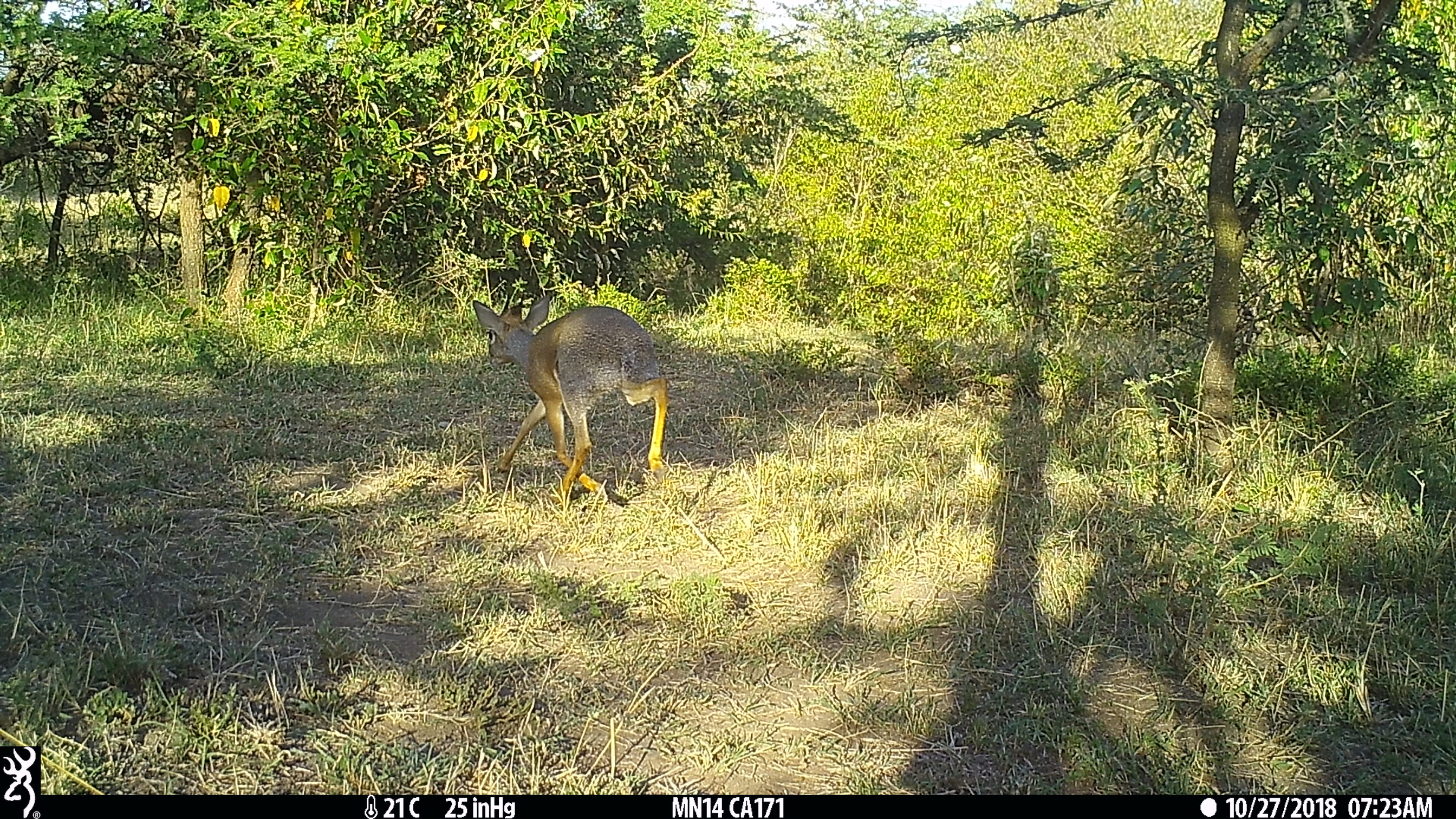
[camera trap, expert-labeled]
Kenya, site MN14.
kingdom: Animalia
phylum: Chordata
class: Mammalia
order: Artiodactyla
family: Bovidae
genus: Madoqua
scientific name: Madoqua kirkii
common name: kirk's dik-dik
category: dikdik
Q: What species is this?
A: Dikdik (kirk's dik-dik) (Madoqua kirkii).